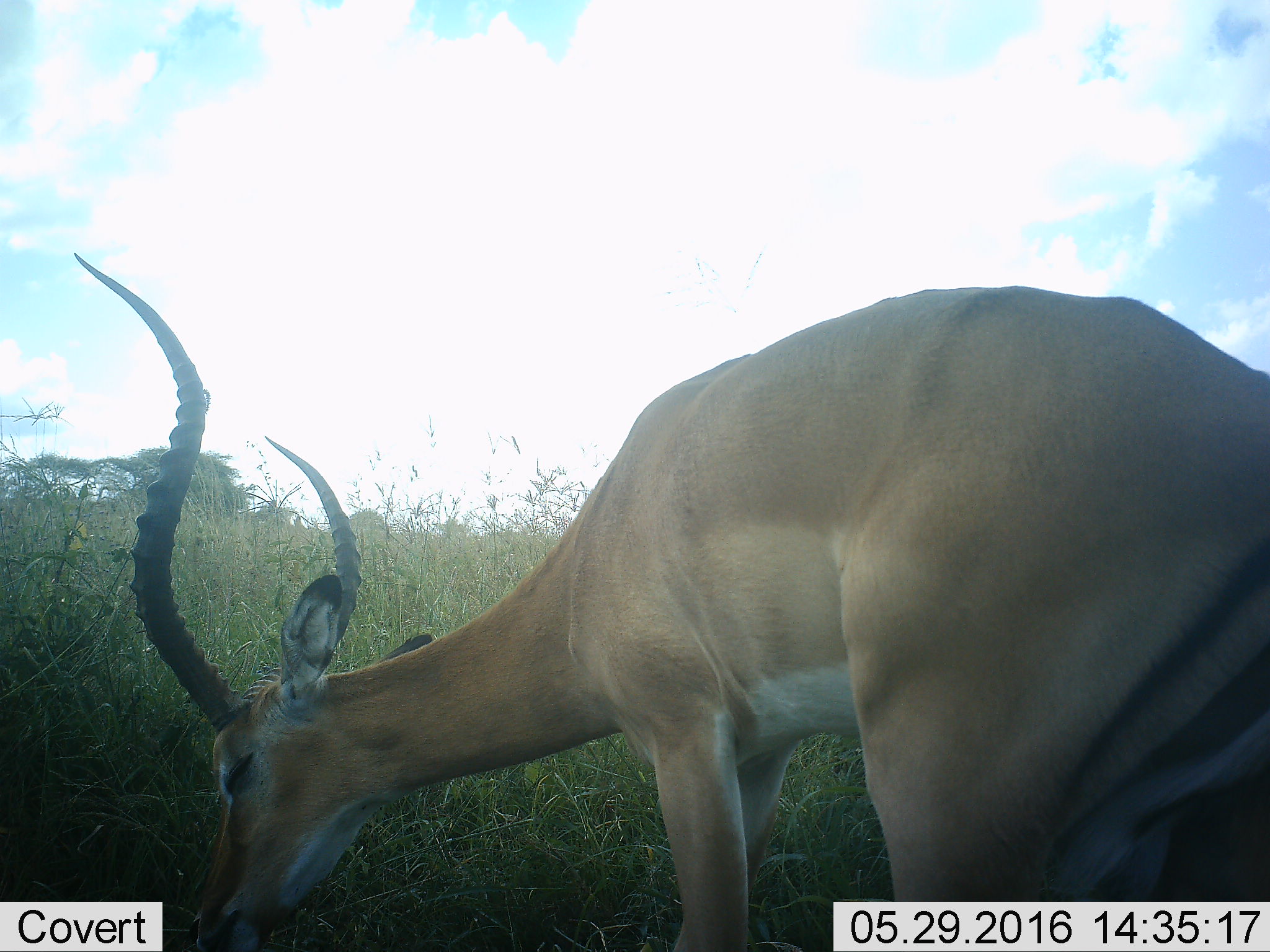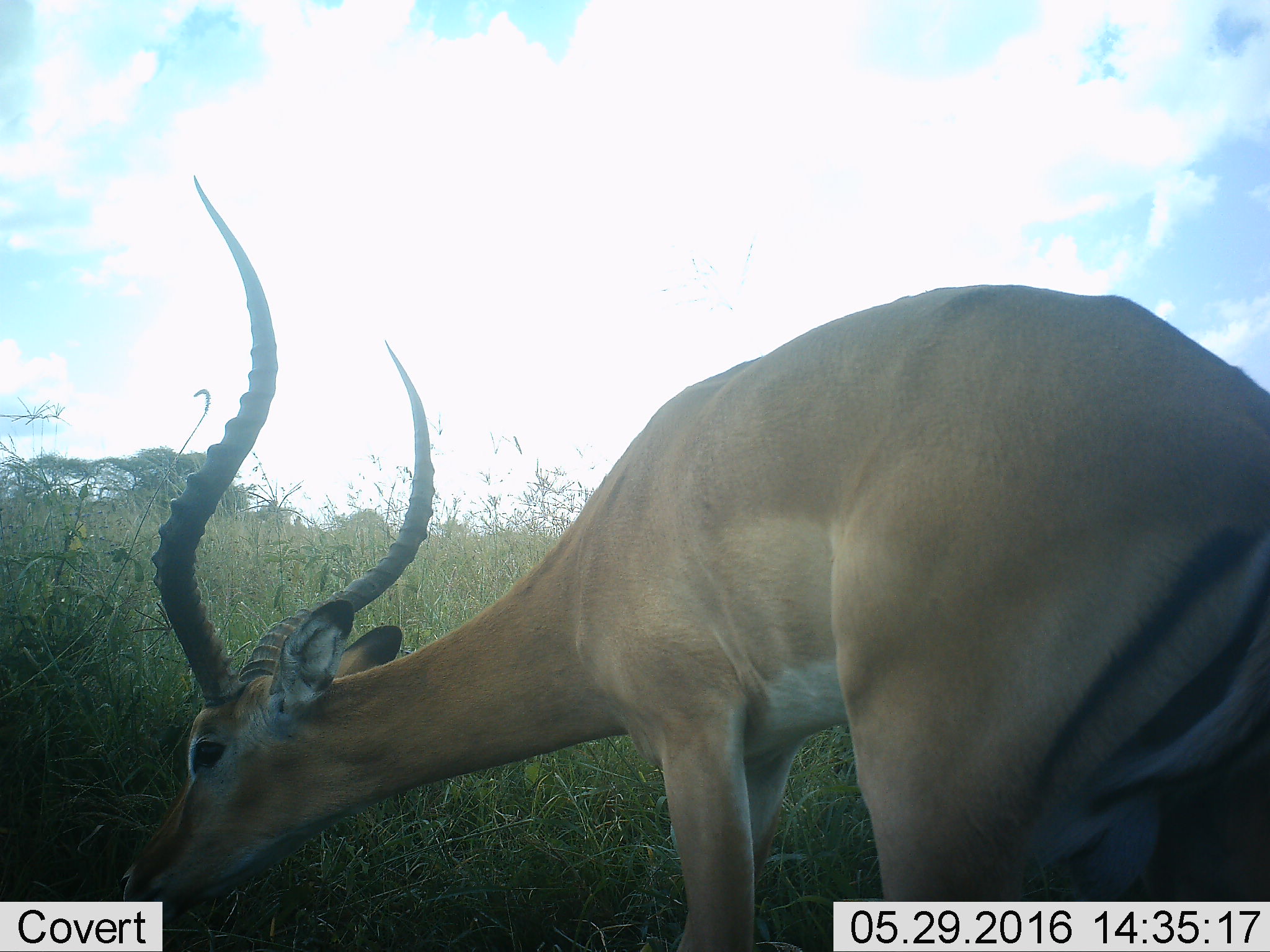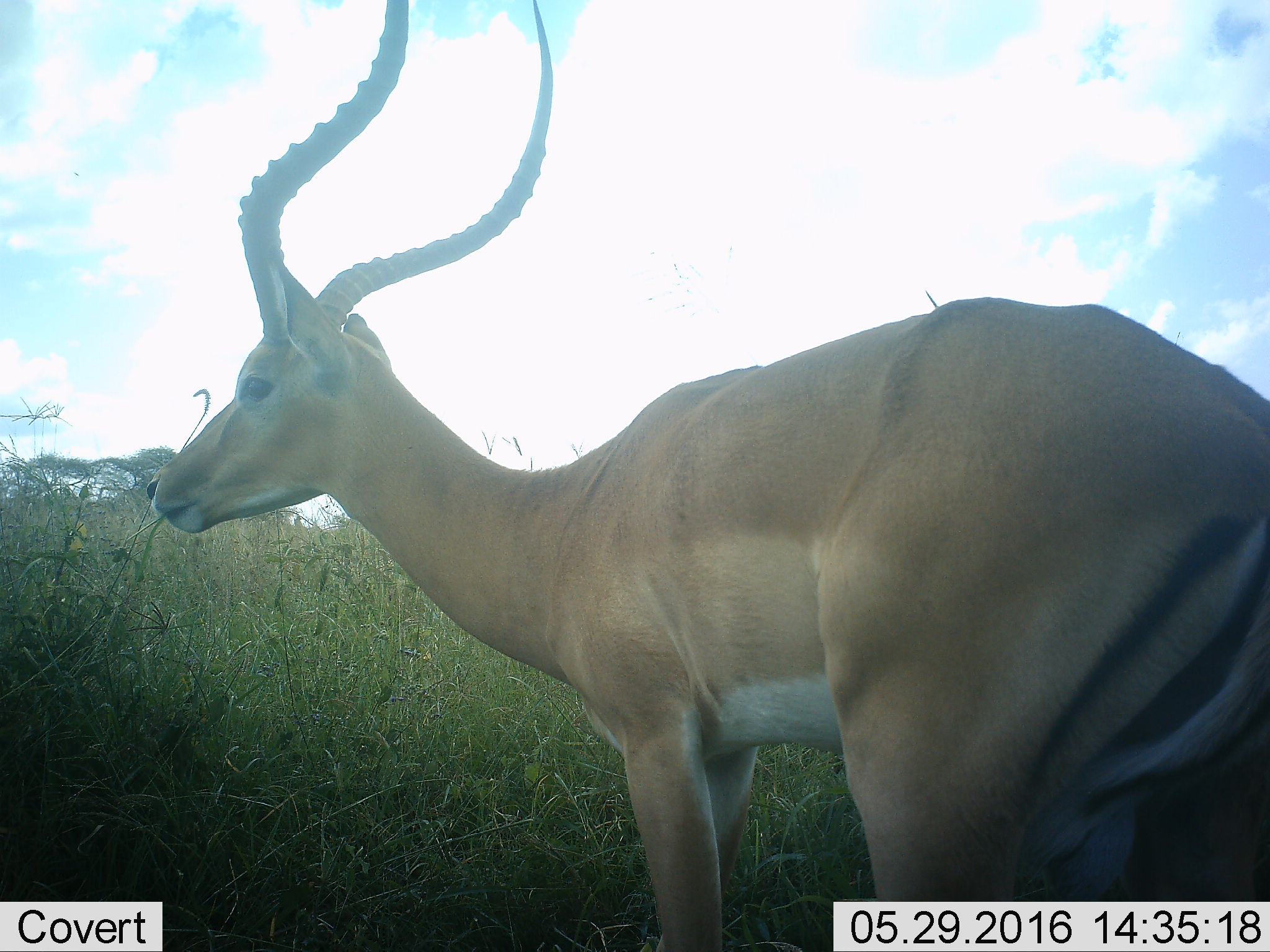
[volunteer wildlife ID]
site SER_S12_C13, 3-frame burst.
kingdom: Animalia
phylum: Chordata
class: Mammalia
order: Artiodactyla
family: Bovidae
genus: Aepyceros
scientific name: Aepyceros melampus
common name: impala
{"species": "impala (Aepyceros melampus)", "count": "1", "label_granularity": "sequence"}